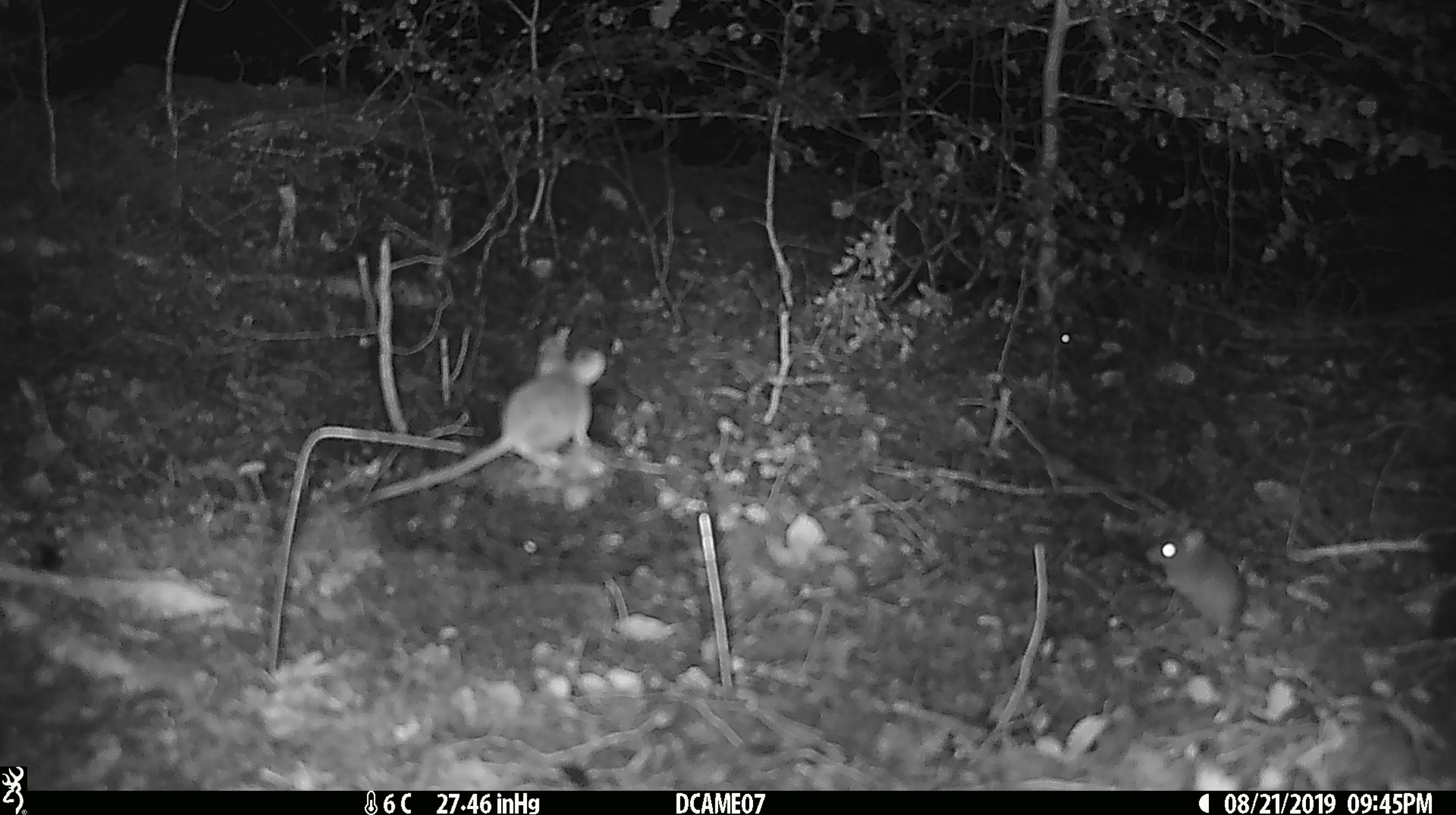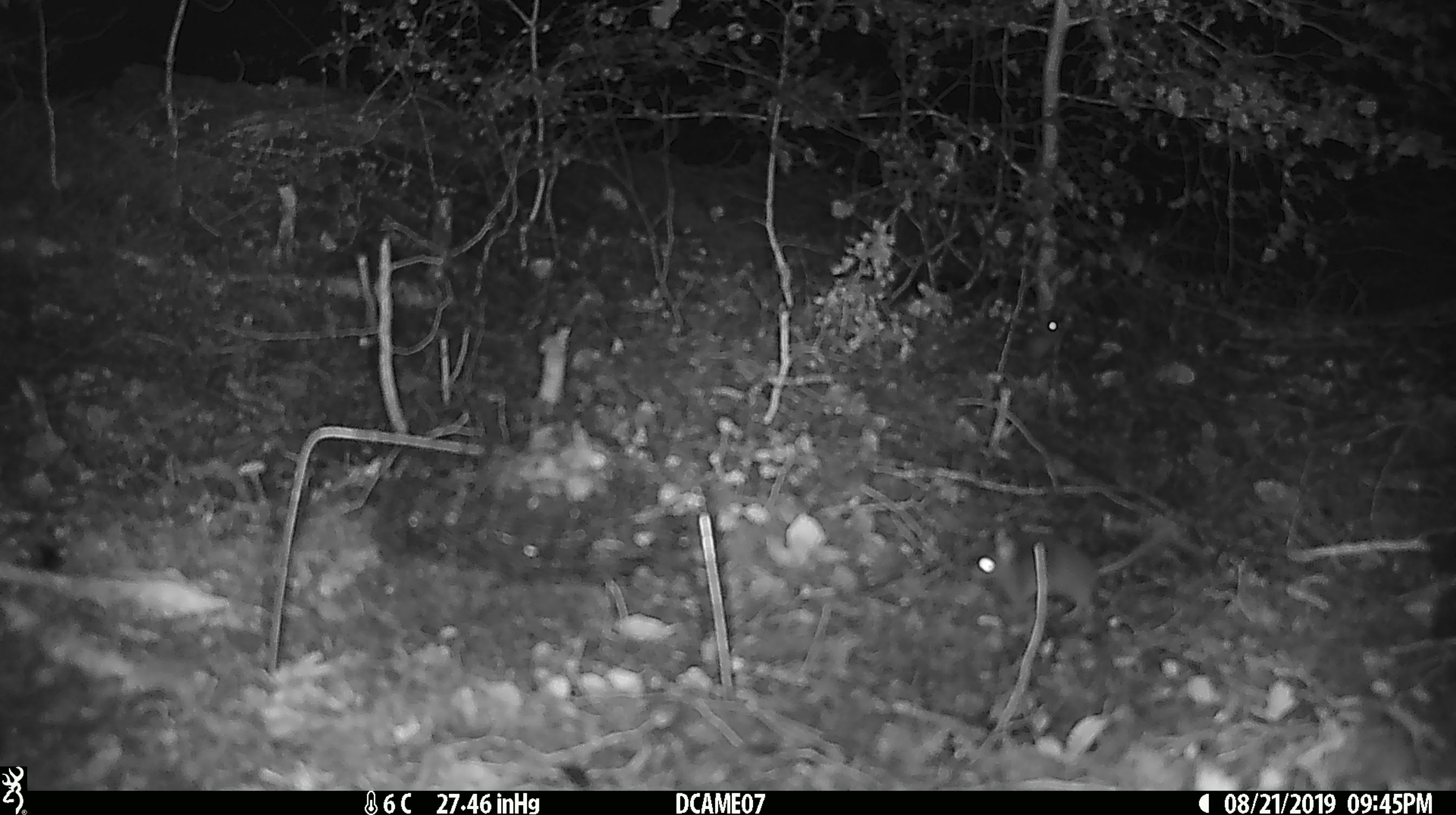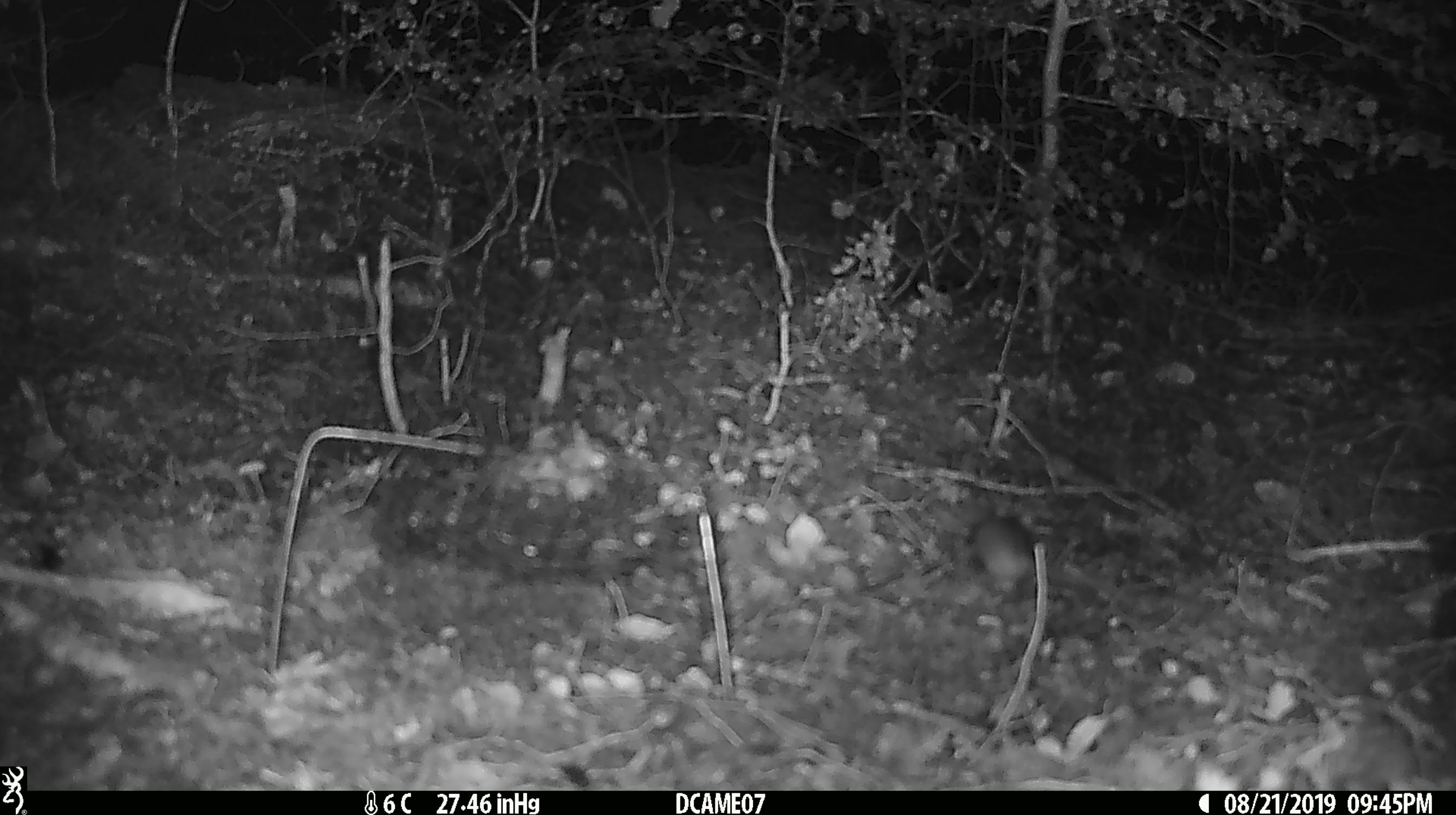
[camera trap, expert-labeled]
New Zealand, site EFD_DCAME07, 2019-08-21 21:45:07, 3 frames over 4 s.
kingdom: Animalia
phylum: Chordata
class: Mammalia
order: Rodentia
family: Muridae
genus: Mus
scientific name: Mus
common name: mouse